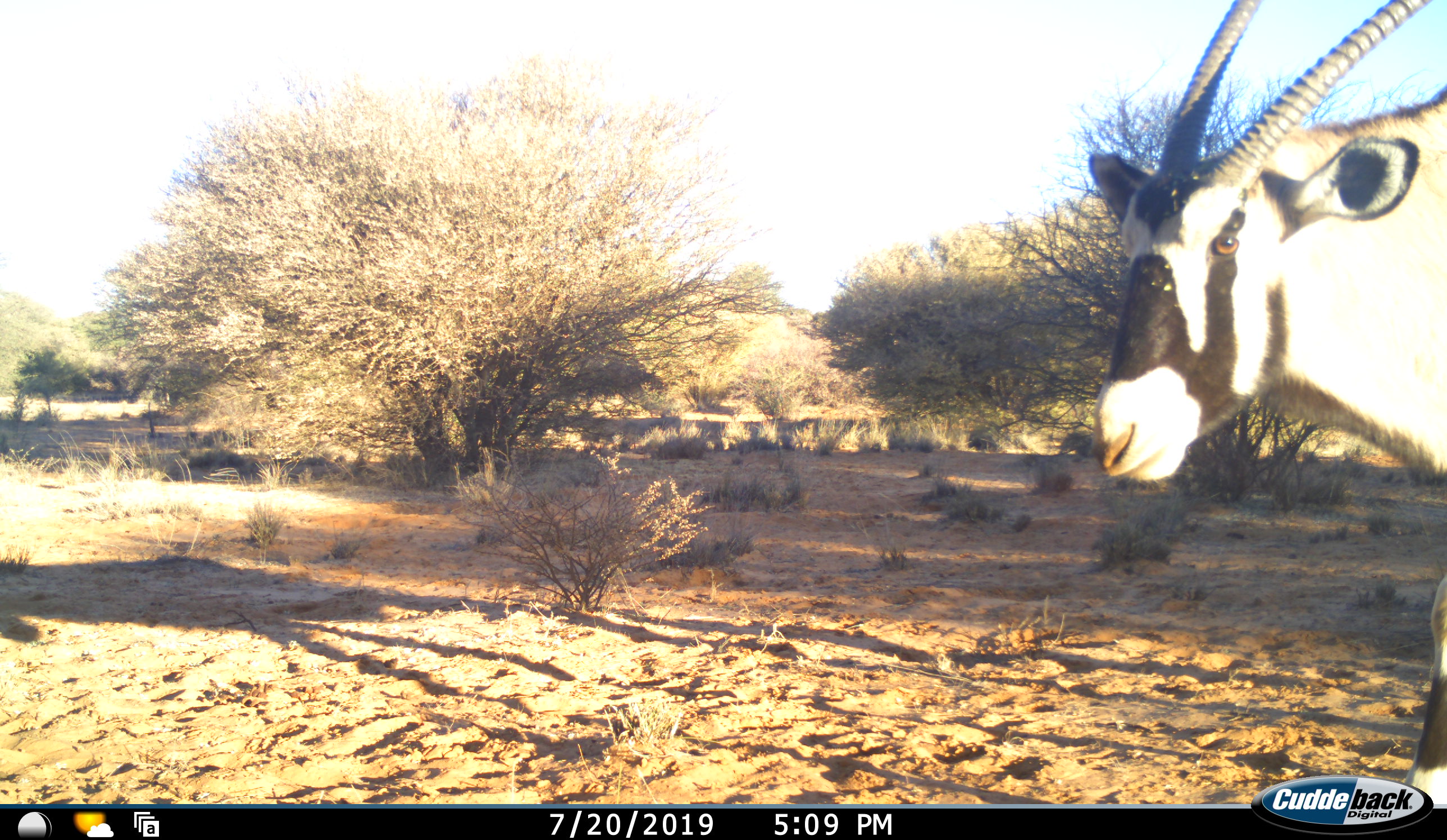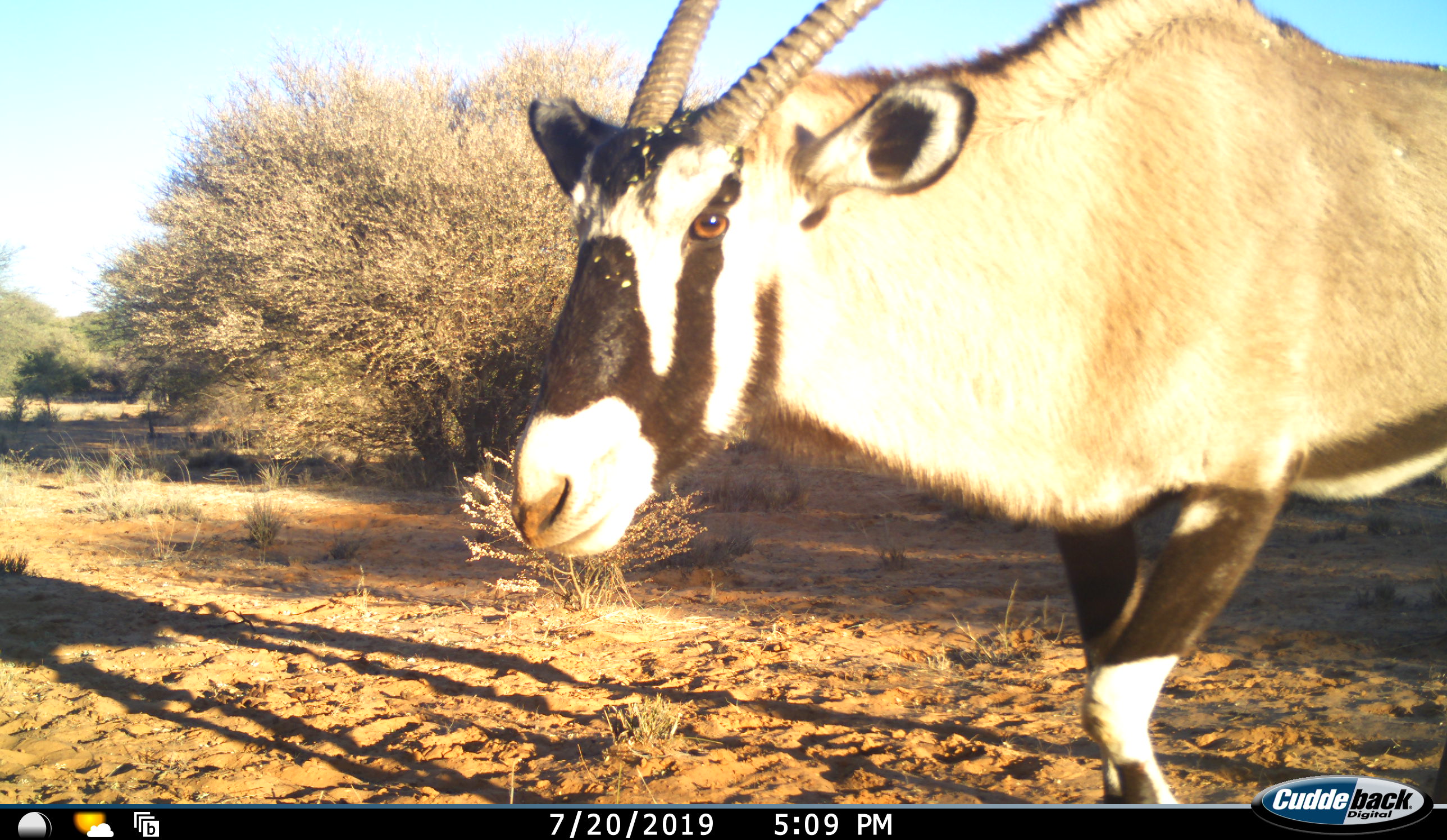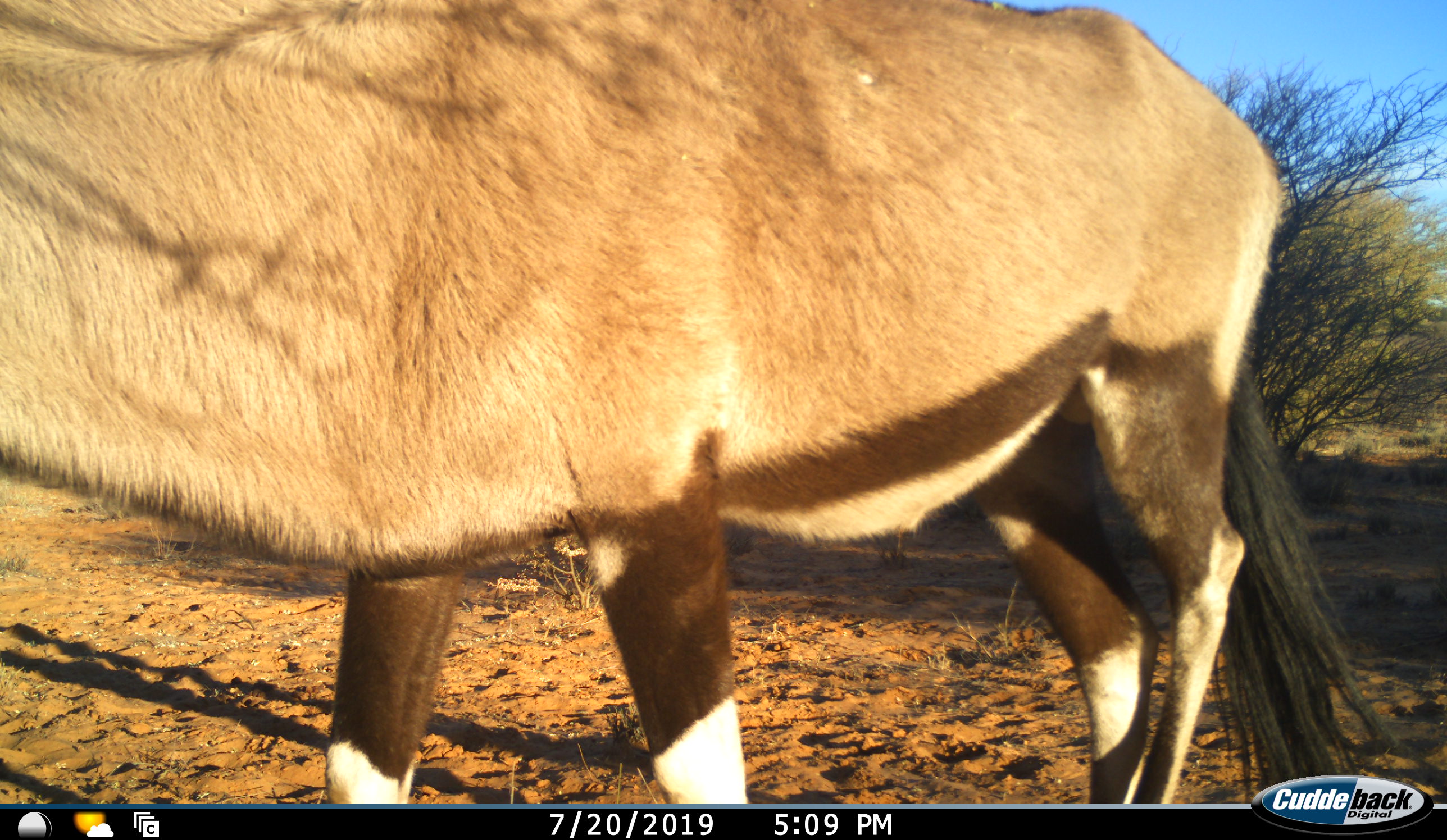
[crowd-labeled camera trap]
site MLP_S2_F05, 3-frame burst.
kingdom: Animalia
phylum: Chordata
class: Mammalia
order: Artiodactyla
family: Bovidae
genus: Oryx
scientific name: Oryx gazella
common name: gemsbok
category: oryx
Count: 1.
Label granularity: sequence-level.